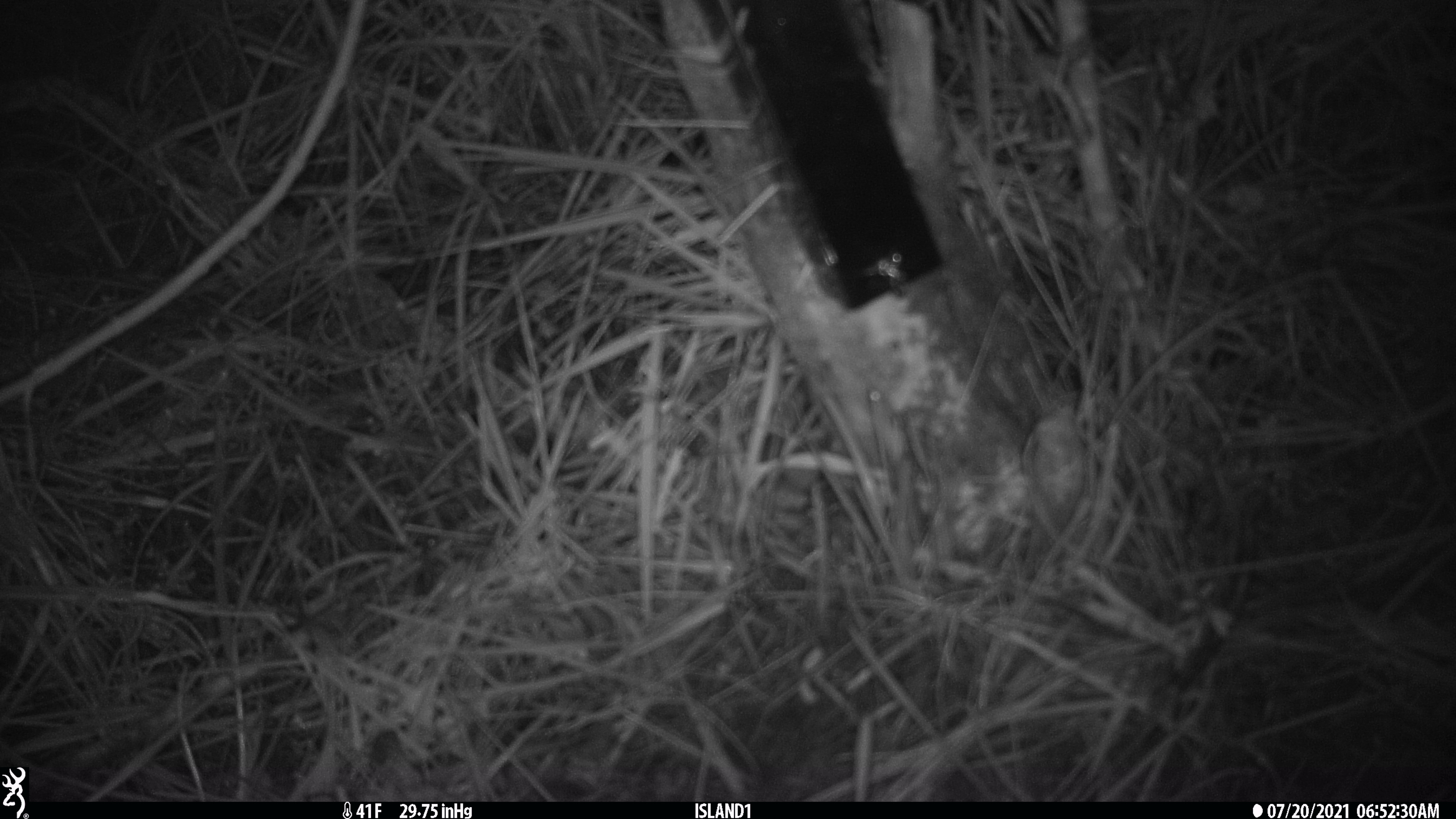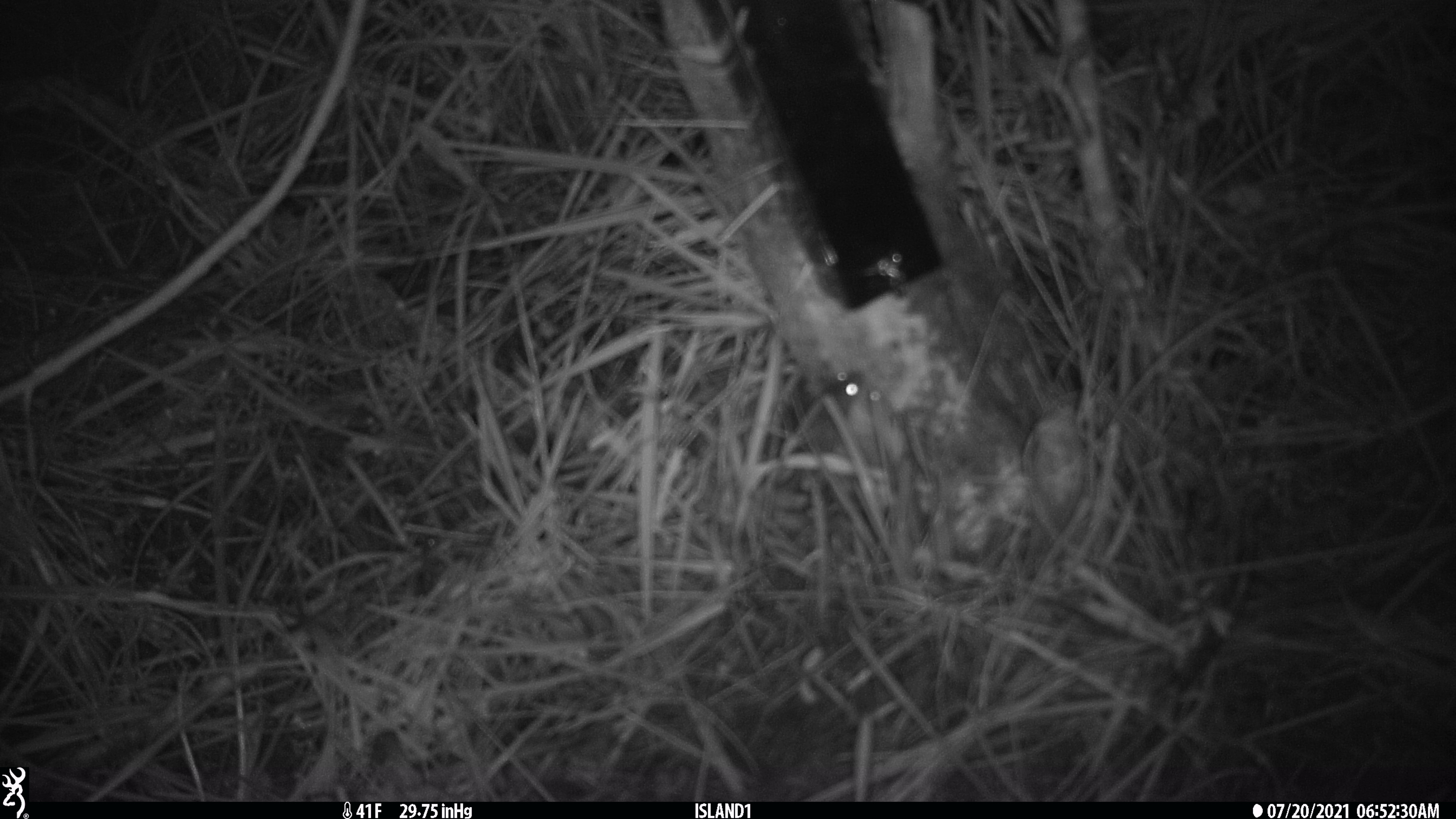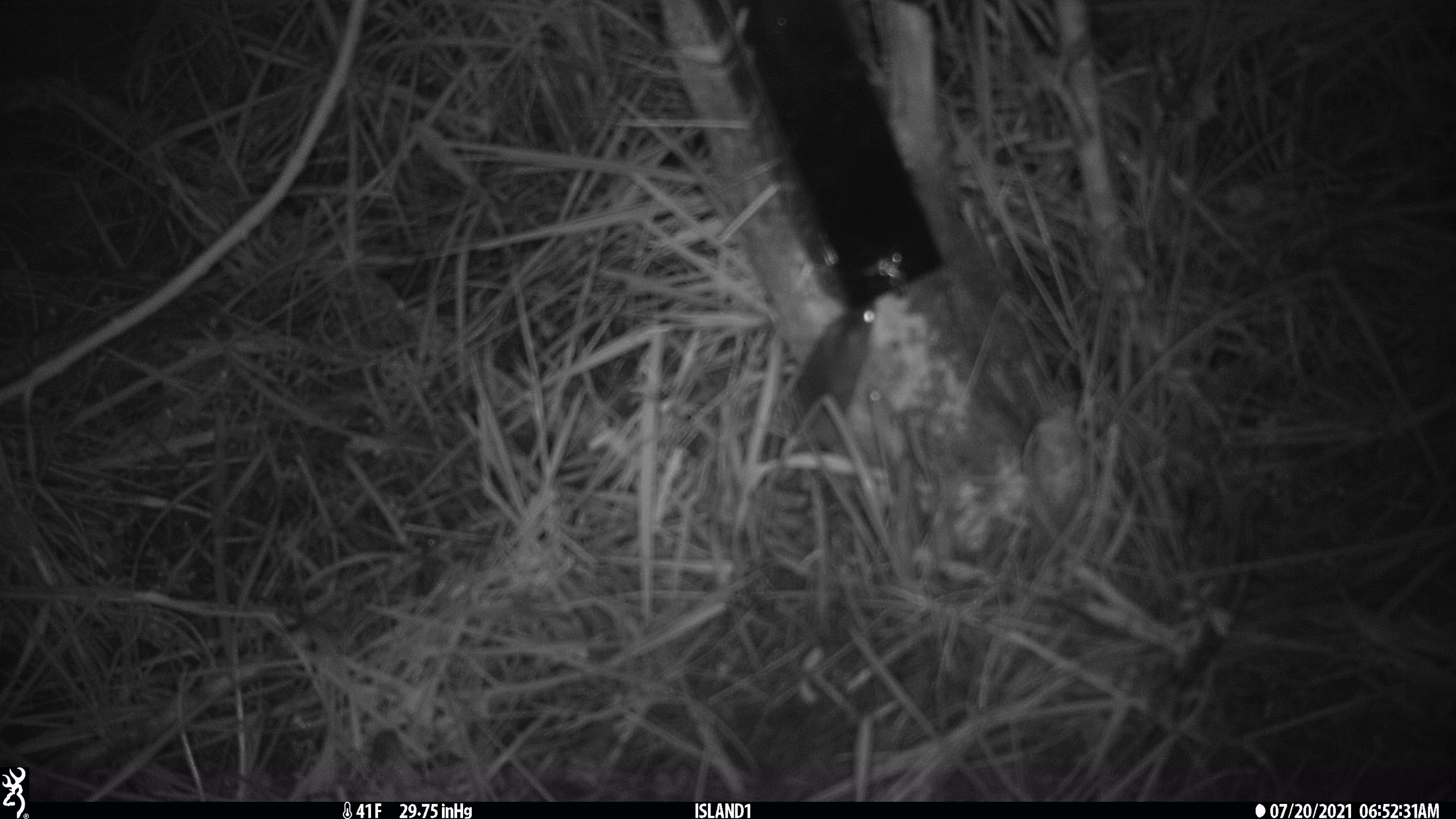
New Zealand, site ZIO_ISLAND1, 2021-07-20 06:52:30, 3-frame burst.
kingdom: Animalia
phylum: Chordata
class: Mammalia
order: Rodentia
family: Muridae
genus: Mus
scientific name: Mus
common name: mouse